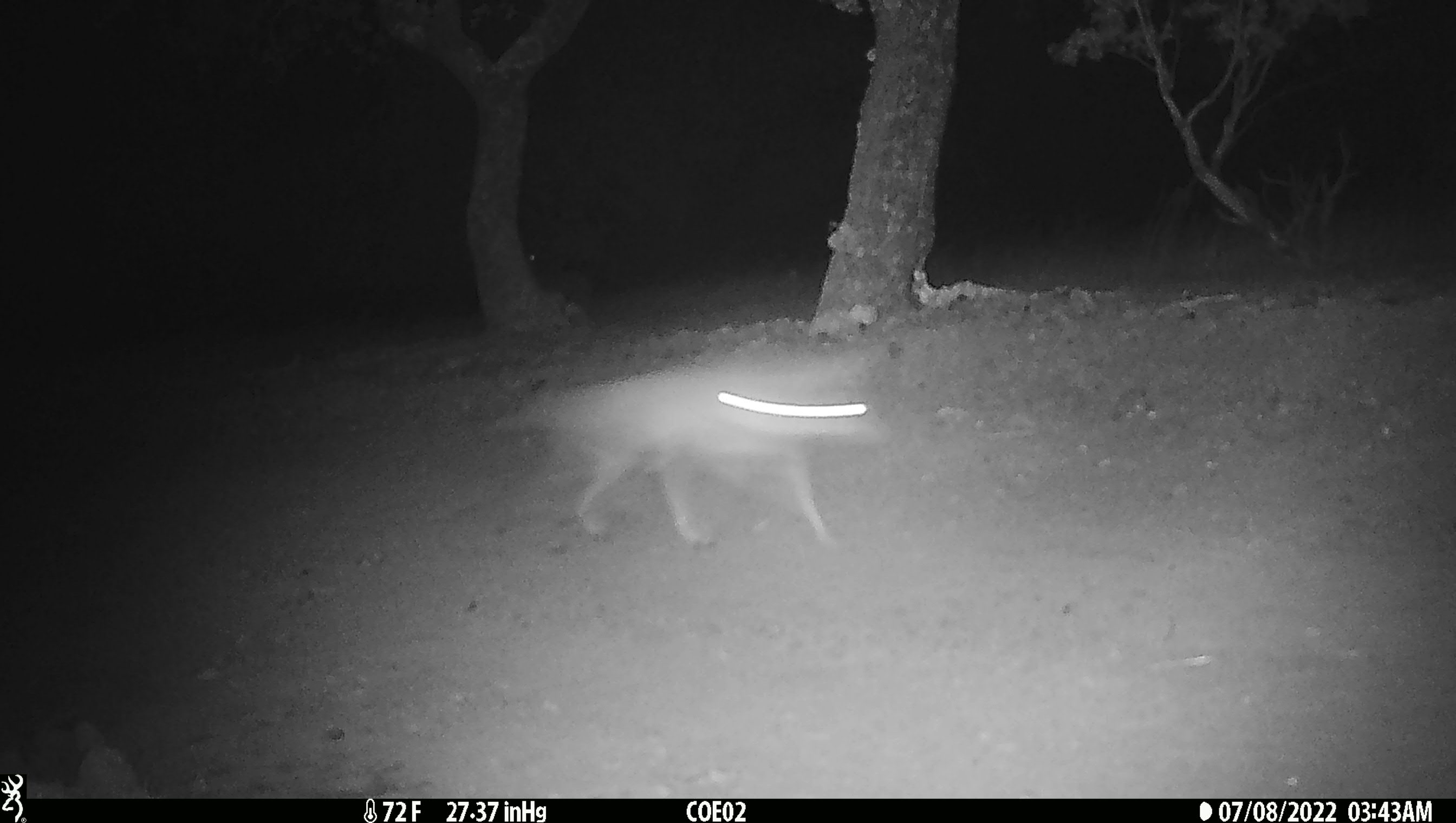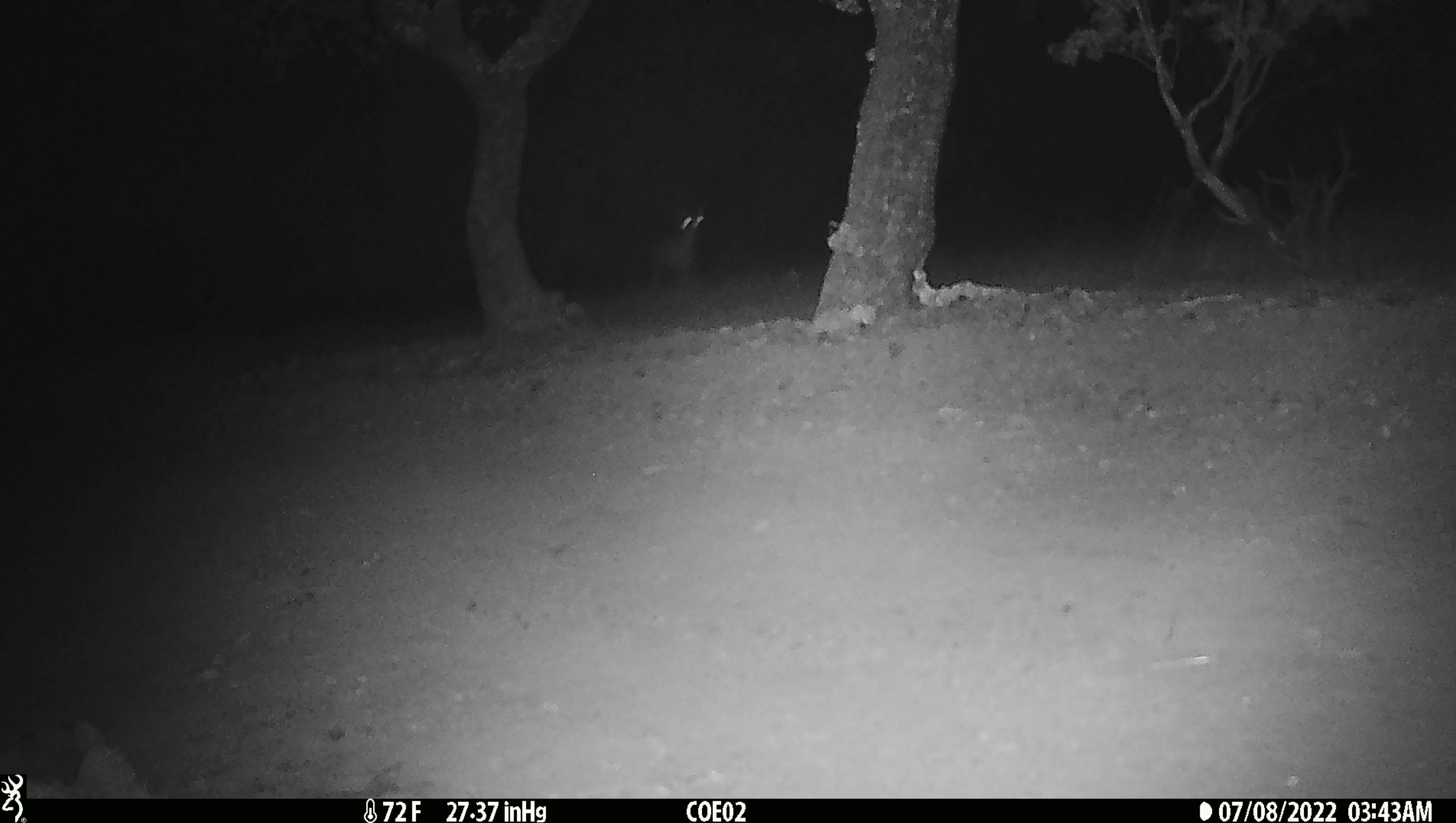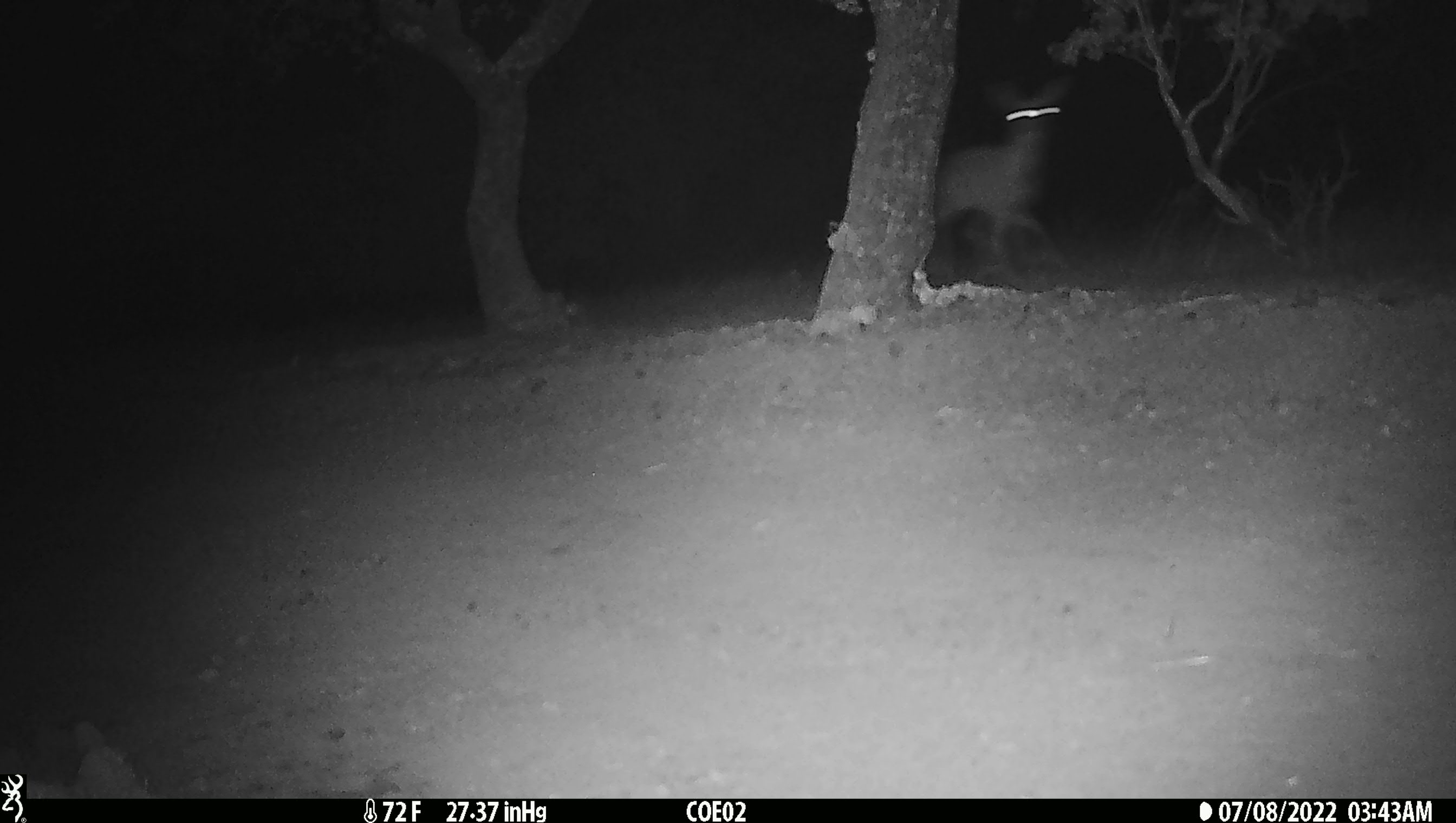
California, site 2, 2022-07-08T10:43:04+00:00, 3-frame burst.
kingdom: Animalia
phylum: Chordata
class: Mammalia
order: Artiodactyla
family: Cervidae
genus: Odocoileus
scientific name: Odocoileus hemionus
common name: mule deer